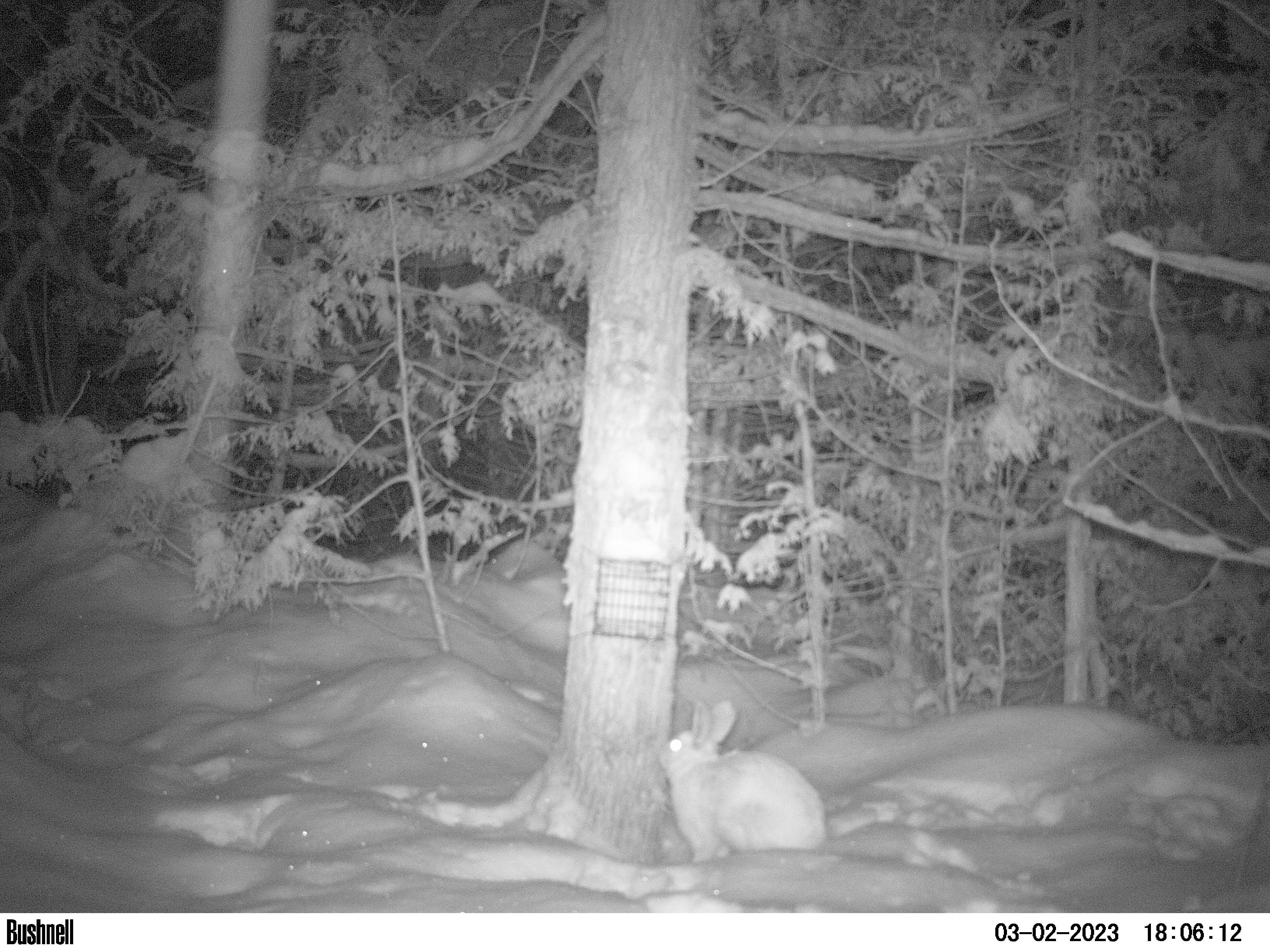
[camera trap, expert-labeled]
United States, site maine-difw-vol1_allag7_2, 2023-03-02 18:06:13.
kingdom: Animalia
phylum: Chordata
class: Mammalia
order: Lagomorpha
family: Leporidae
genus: Lepus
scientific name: Lepus americanus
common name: snowshoe hare